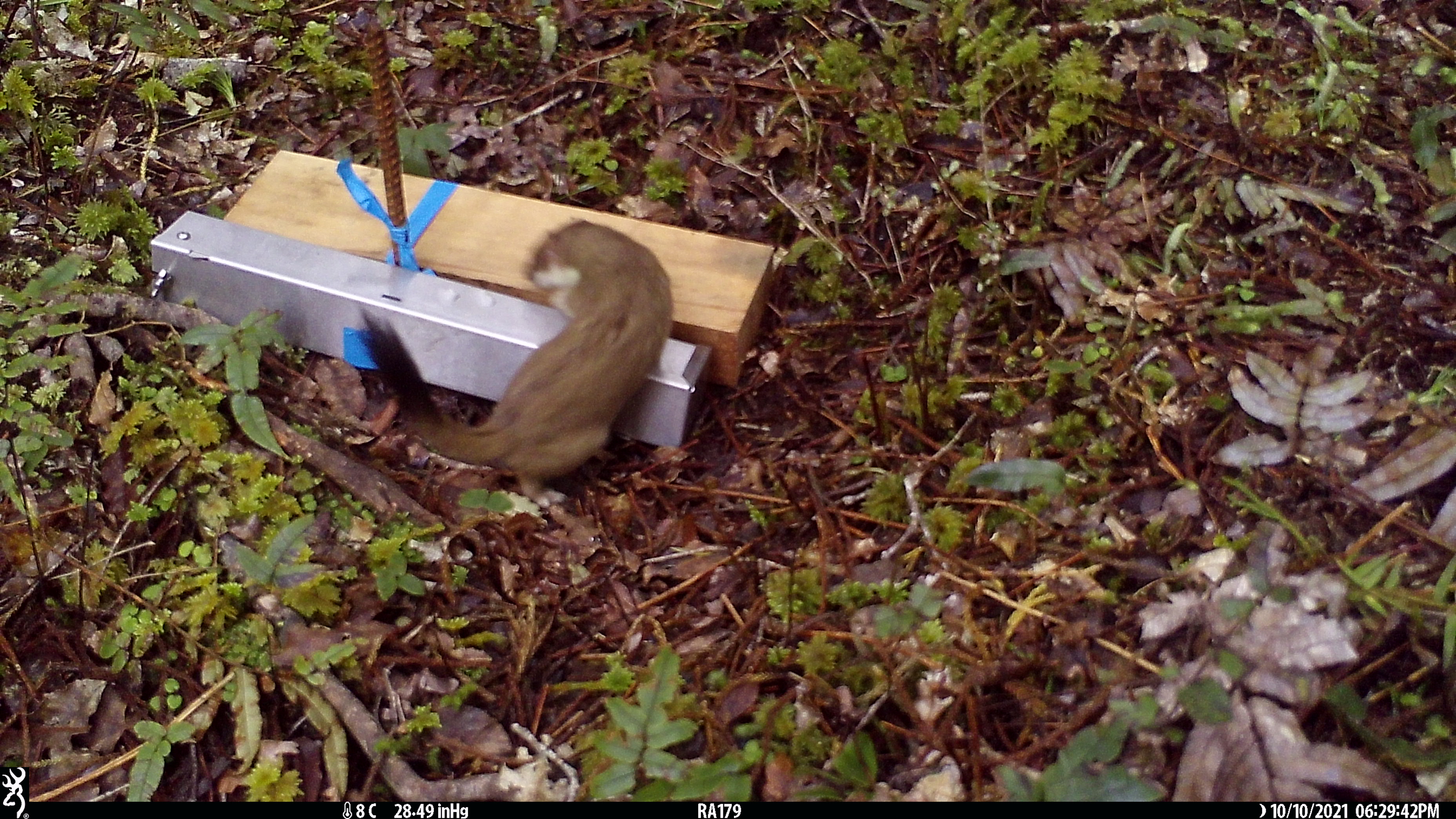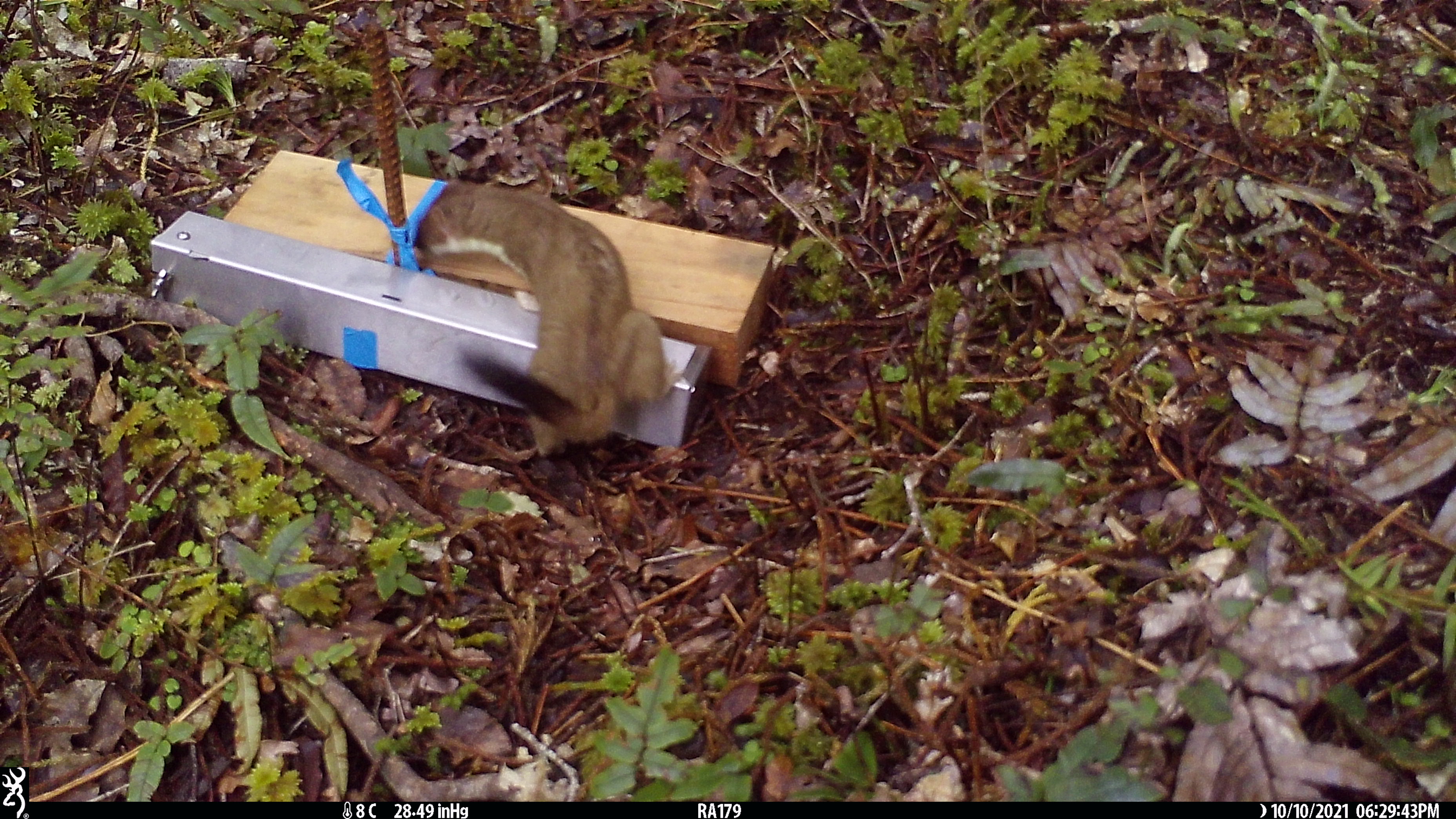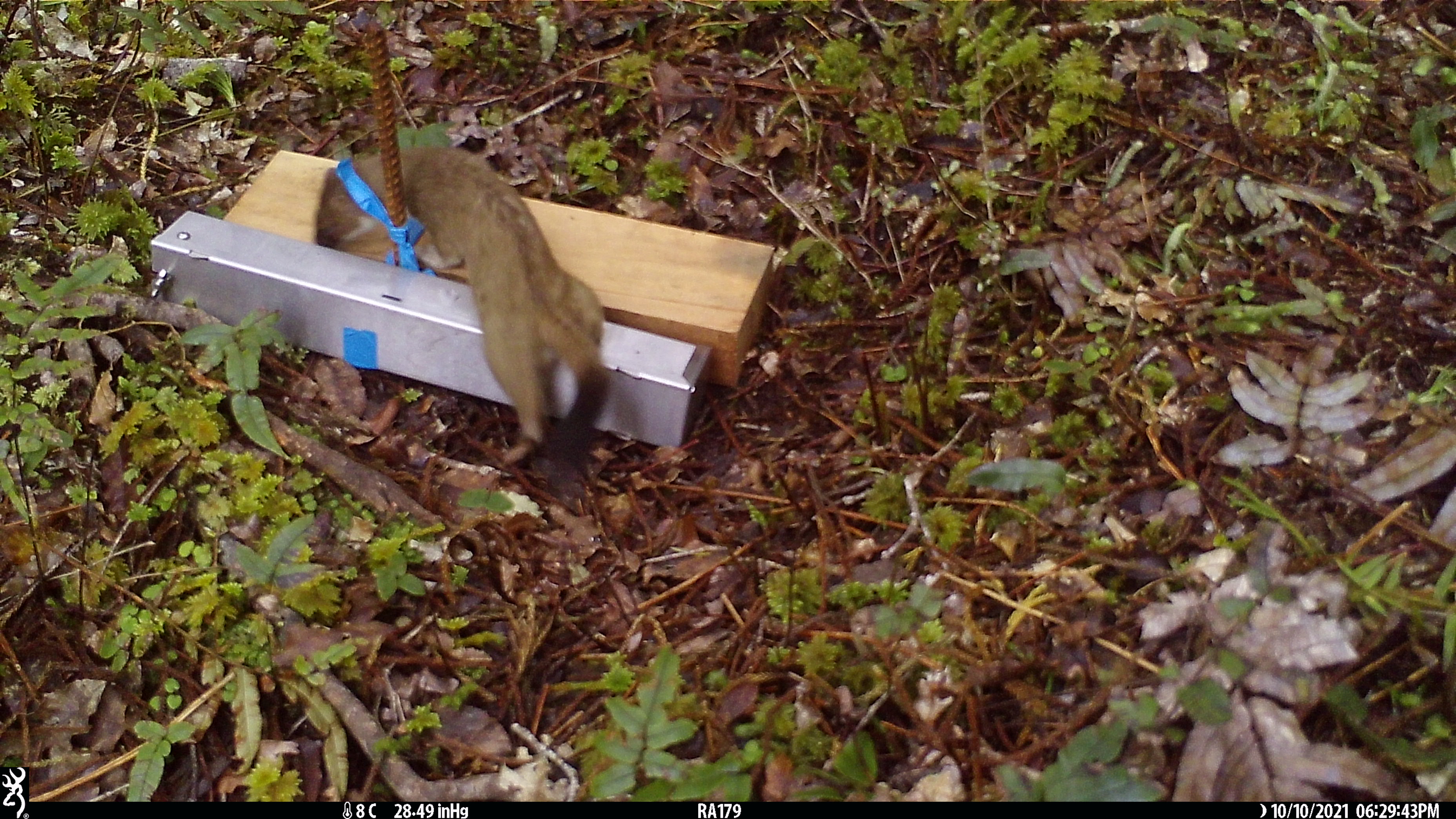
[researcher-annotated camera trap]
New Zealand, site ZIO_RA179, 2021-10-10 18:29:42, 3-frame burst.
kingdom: Animalia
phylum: Chordata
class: Mammalia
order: Carnivora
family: Mustelidae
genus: Mustela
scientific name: Mustela erminea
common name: stoat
Stoat (Mustela erminea).